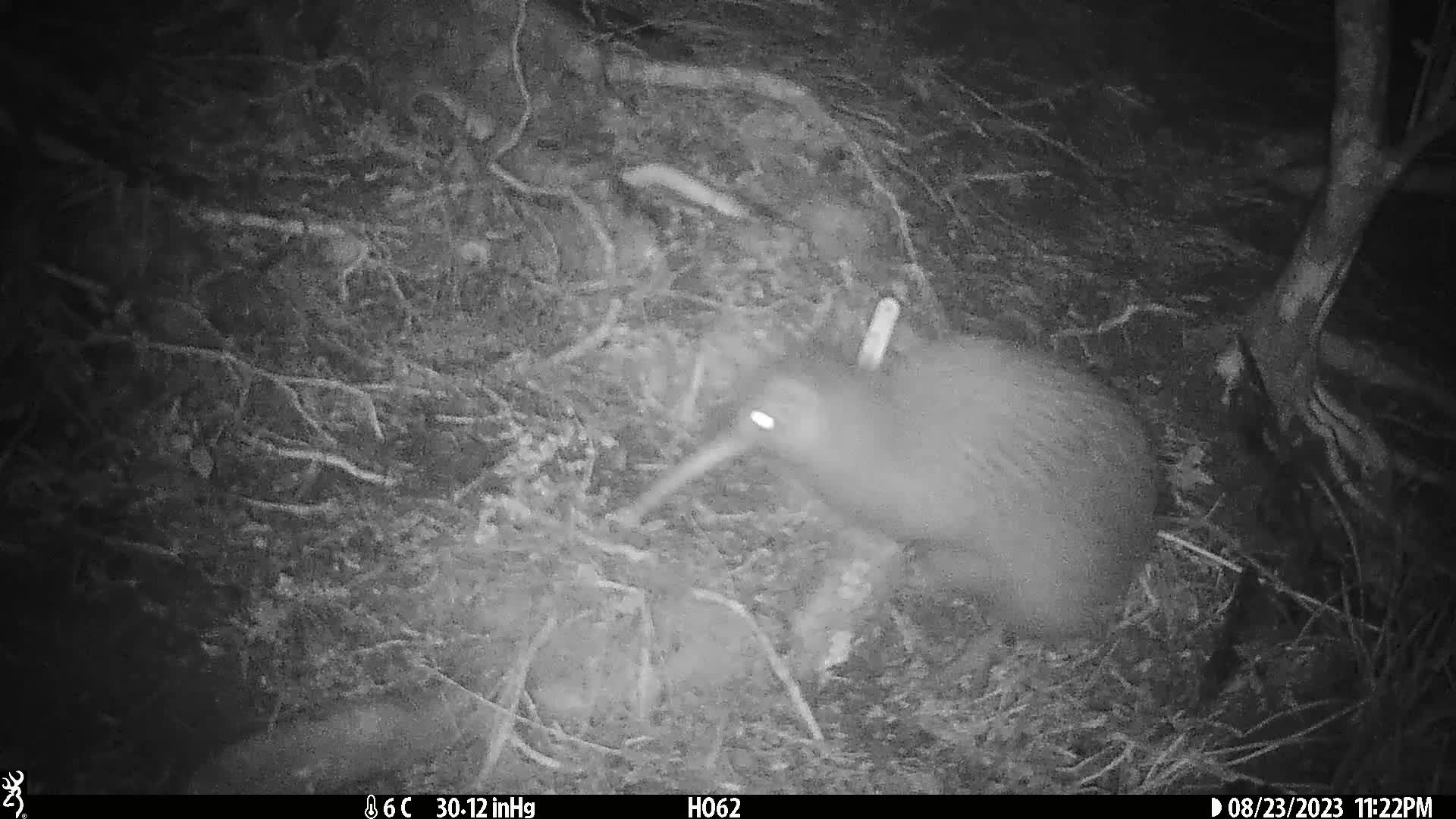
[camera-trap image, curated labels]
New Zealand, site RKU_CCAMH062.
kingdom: Animalia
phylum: Chordata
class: Aves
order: Apterygiformes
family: Apterygidae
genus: Apteryx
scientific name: Apteryx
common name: kiwi